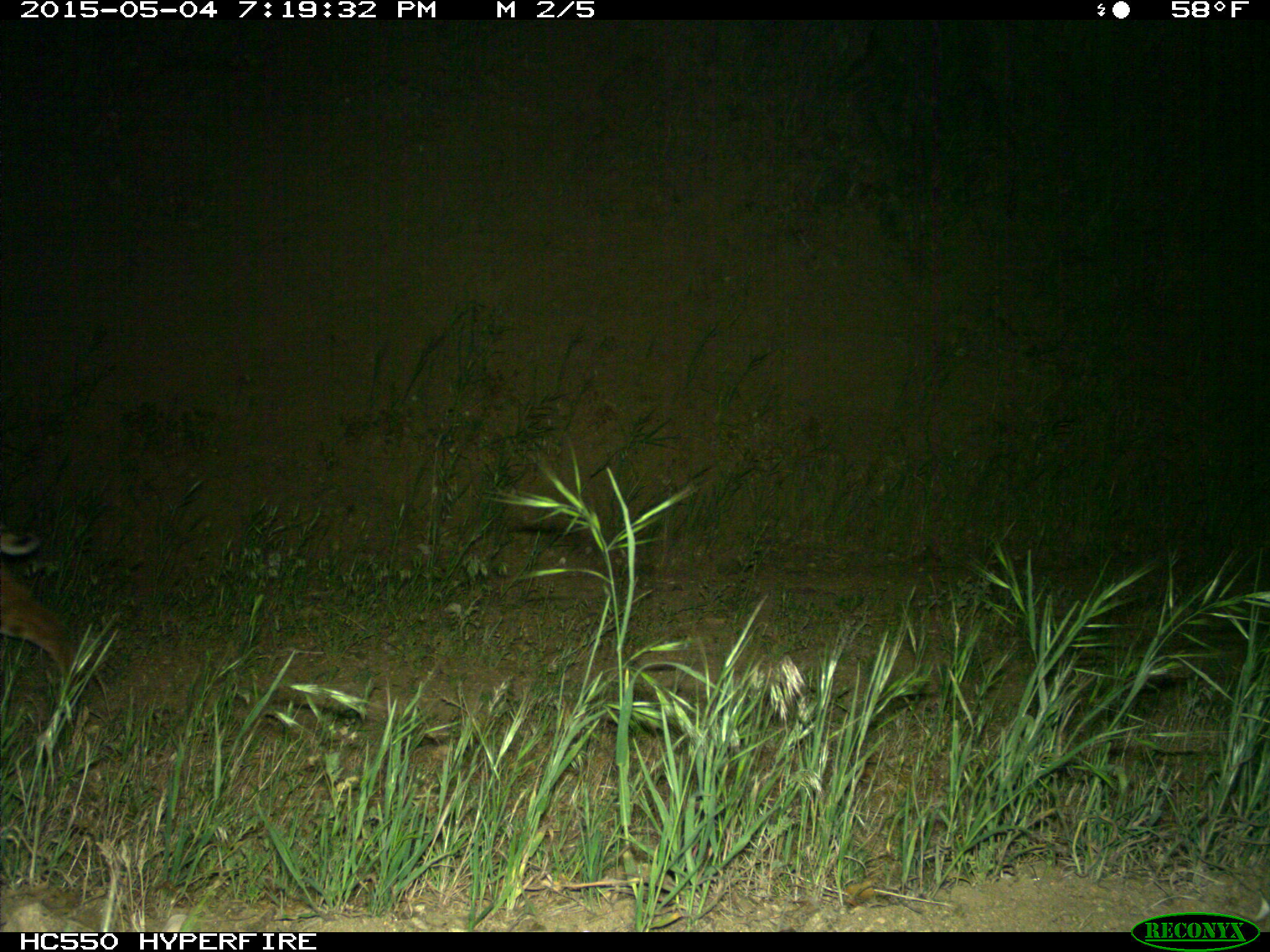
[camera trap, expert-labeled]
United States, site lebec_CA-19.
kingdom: Animalia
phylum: Chordata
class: Mammalia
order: Carnivora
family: Felidae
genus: Lynx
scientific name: Lynx rufus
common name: bobcat